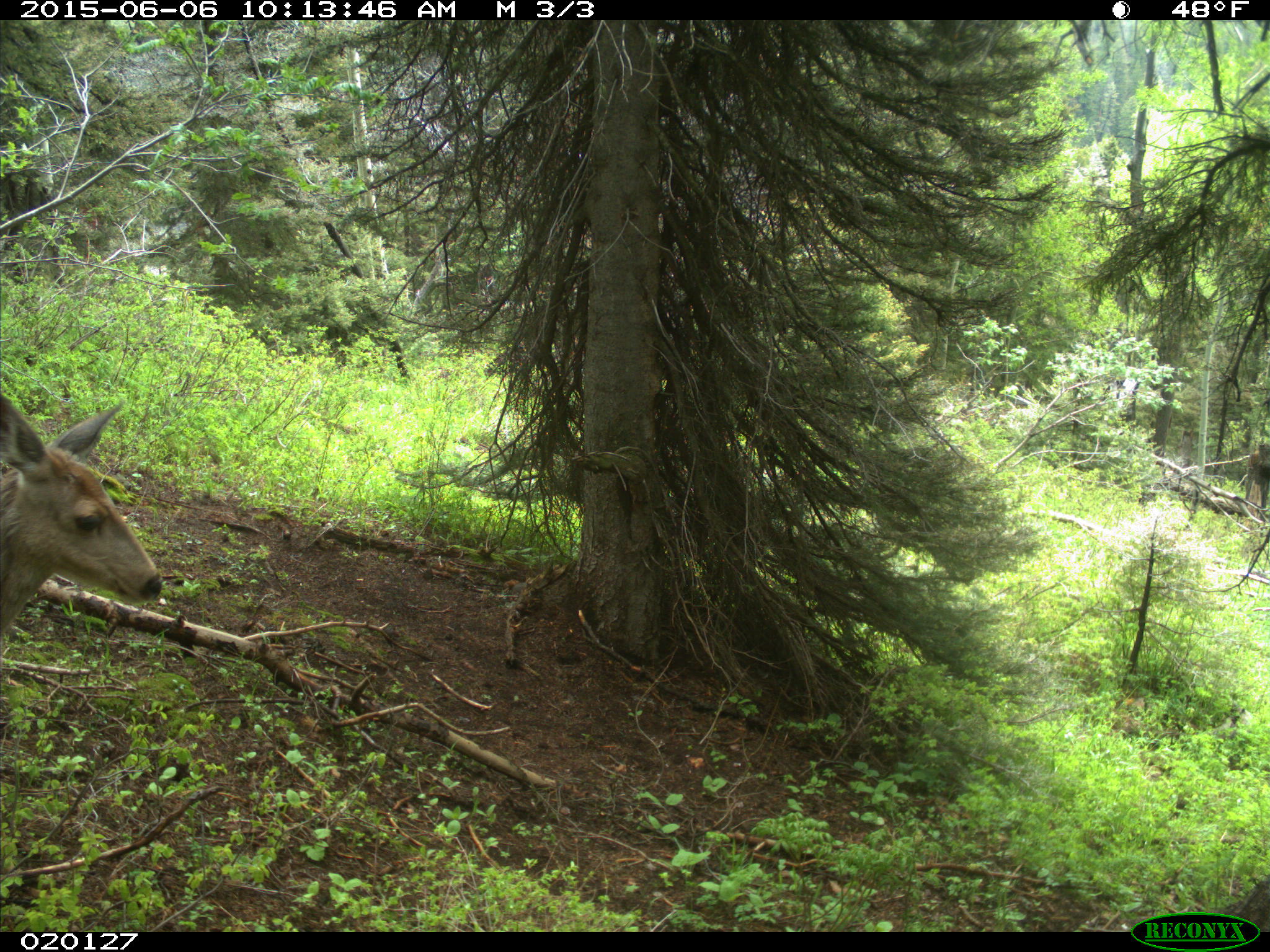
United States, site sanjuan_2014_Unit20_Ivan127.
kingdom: Animalia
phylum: Chordata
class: Mammalia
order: Artiodactyla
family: Cervidae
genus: Odocoileus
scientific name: Odocoileus hemionus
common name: mule deer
Odocoileus hemionus (mule deer).